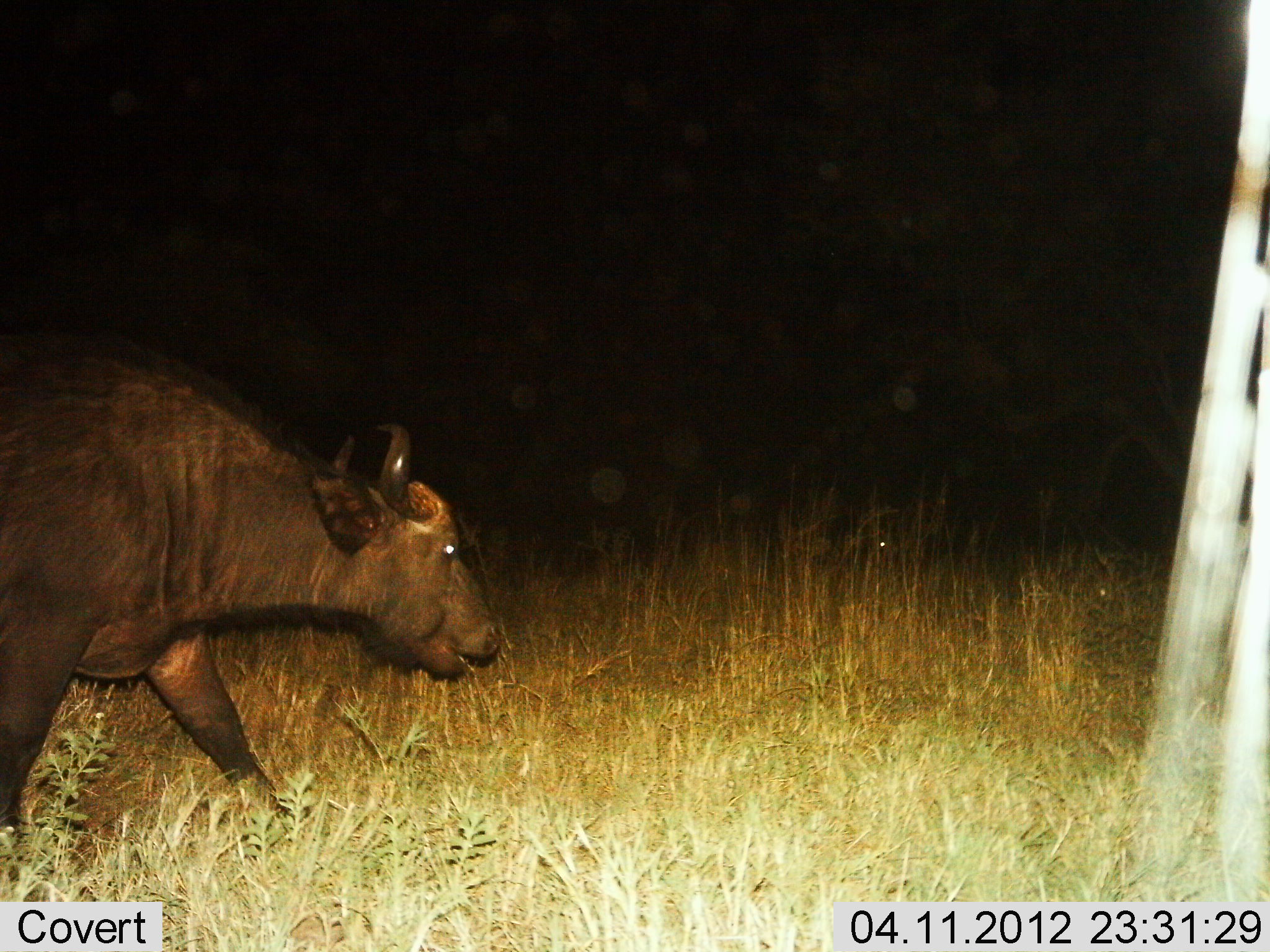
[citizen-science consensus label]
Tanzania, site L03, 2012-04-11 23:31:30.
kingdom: Animalia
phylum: Chordata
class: Mammalia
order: Artiodactyla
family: Bovidae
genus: Syncerus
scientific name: Syncerus caffer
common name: cape buffalo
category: buffalo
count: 1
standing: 15%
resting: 0%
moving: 85%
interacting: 0%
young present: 0%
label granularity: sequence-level